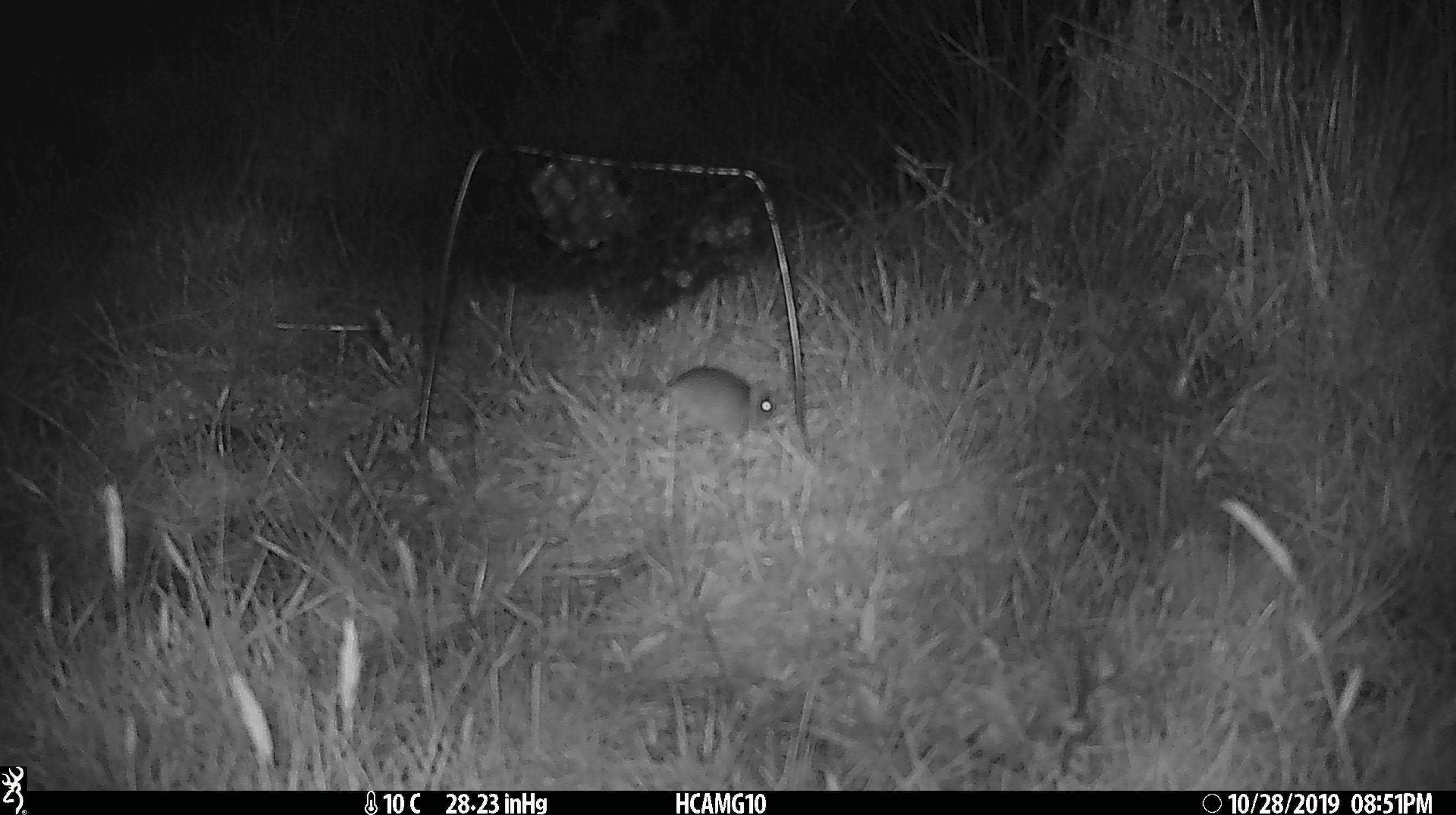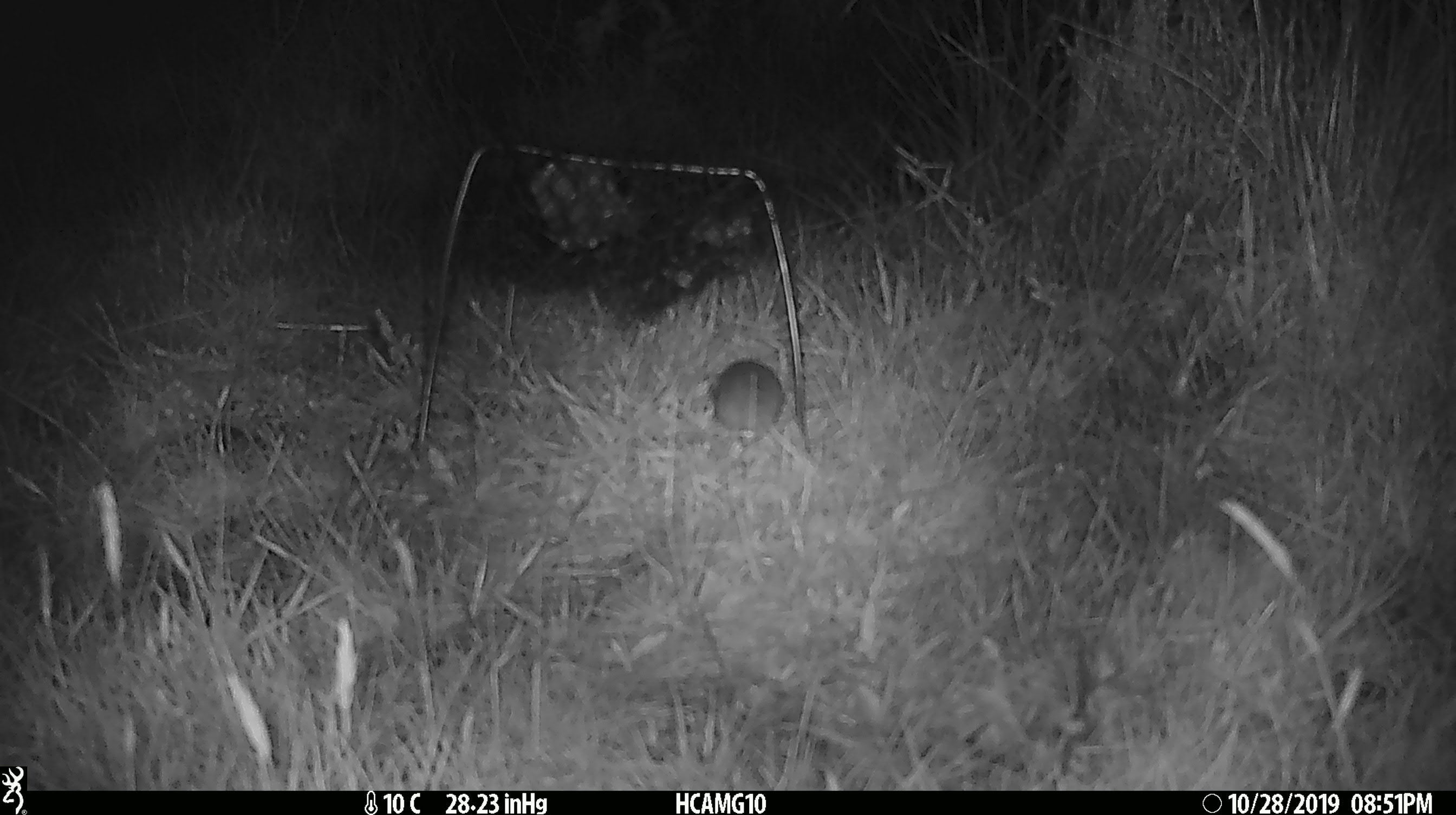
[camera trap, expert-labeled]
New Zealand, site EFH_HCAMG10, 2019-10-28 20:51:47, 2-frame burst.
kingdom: Animalia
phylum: Chordata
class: Mammalia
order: Rodentia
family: Muridae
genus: Mus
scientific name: Mus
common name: mouse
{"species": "mouse (Mus)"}